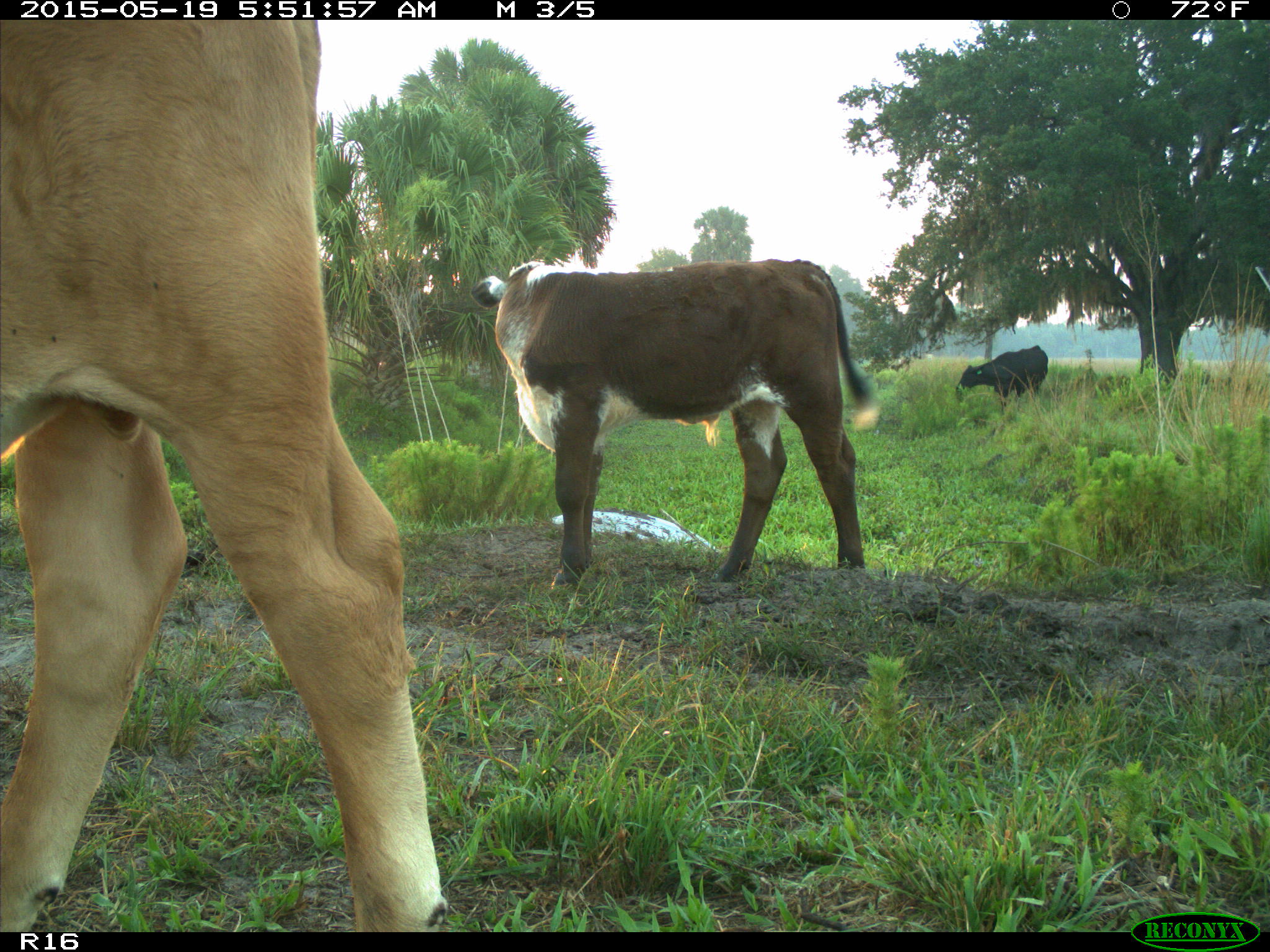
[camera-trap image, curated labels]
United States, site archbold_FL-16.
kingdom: Animalia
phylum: Chordata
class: Mammalia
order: Artiodactyla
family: Bovidae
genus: Bos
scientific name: Bos taurus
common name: domestic cow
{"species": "Bos taurus (domestic cow)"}